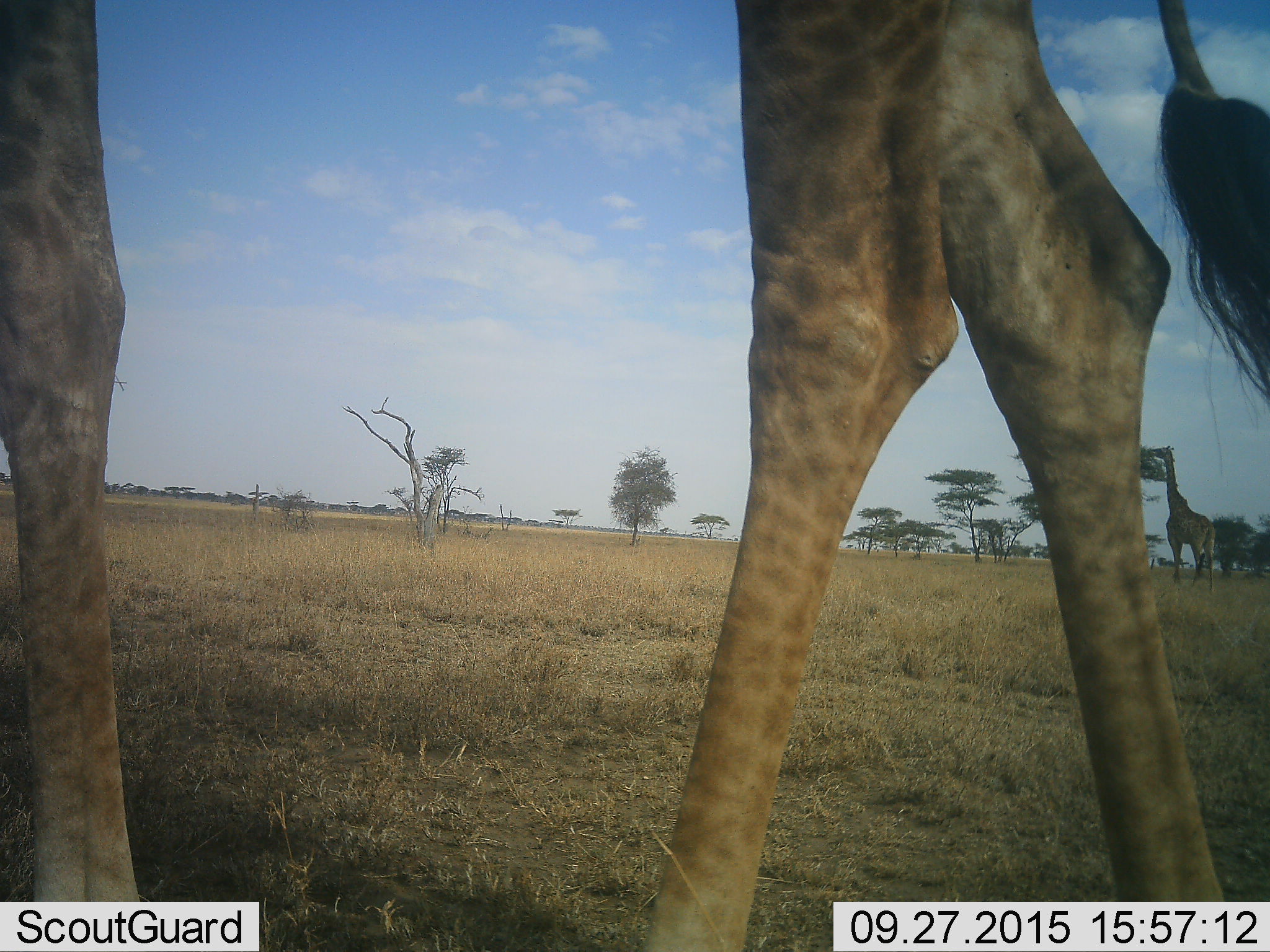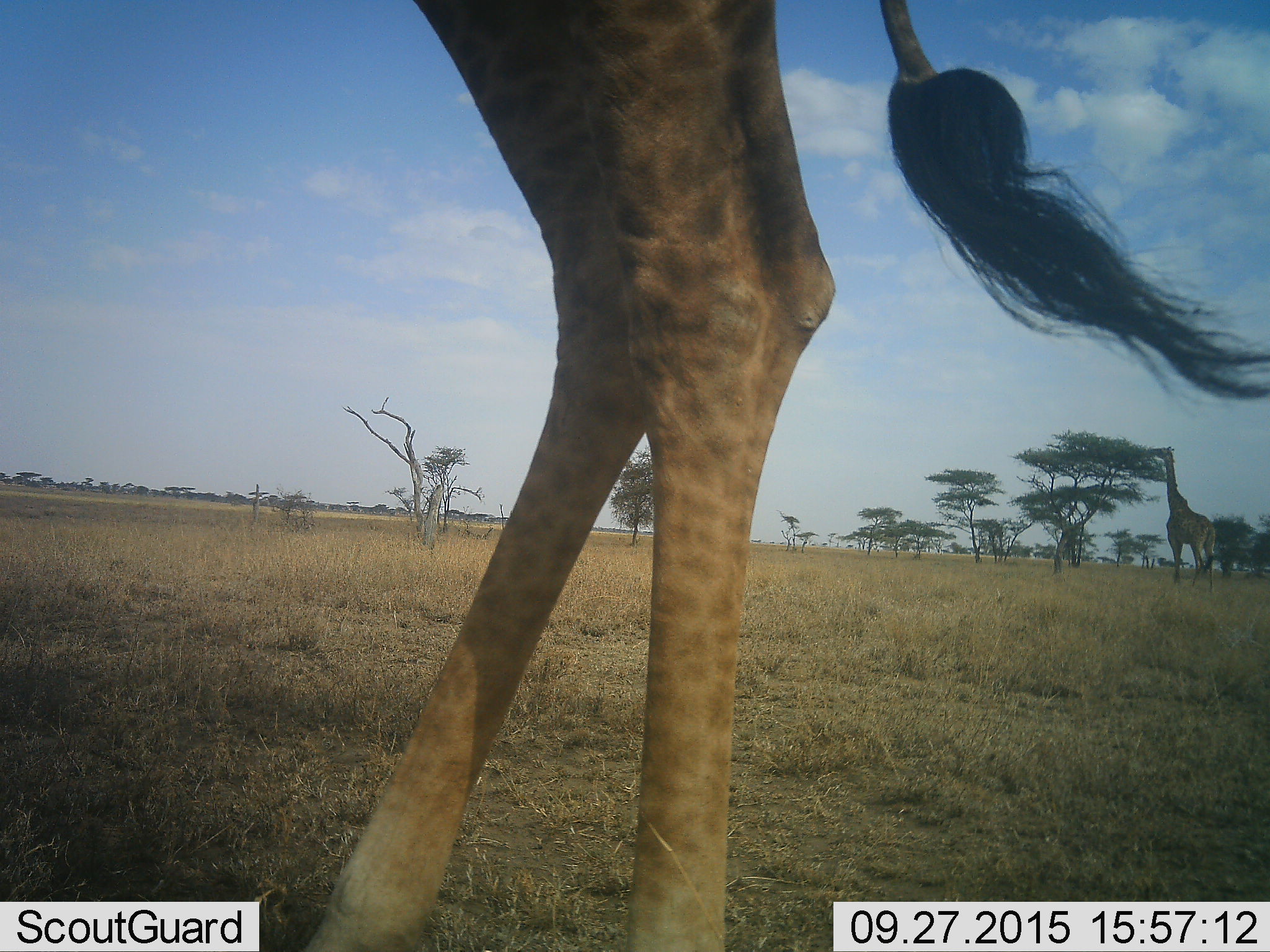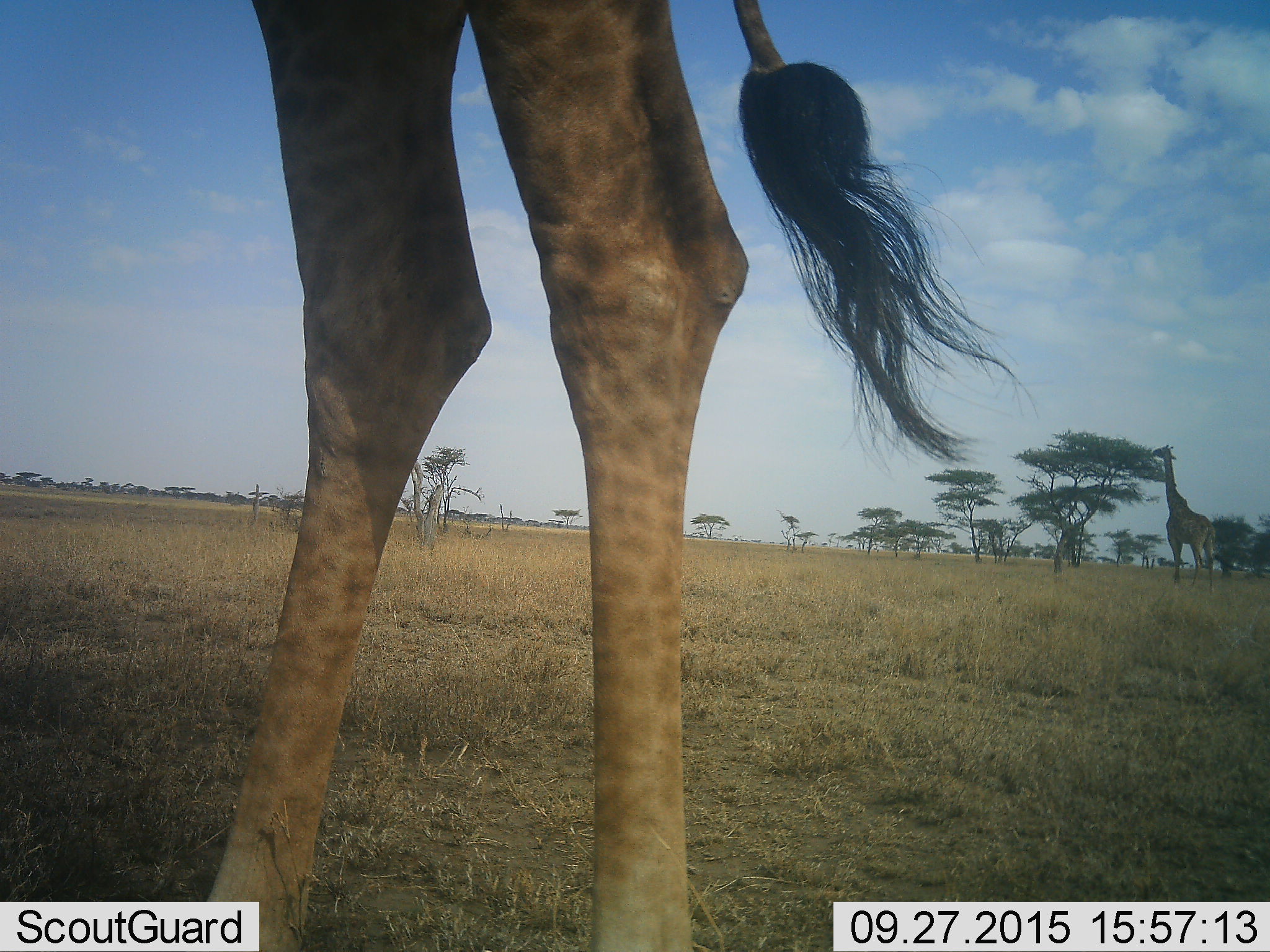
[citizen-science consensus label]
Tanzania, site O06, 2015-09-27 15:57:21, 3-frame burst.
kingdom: Animalia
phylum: Chordata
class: Mammalia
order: Artiodactyla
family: Giraffidae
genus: Giraffa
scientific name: Giraffa camelopardalis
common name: giraffe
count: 2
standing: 30%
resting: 0%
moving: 90%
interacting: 0%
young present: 0%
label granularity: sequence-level